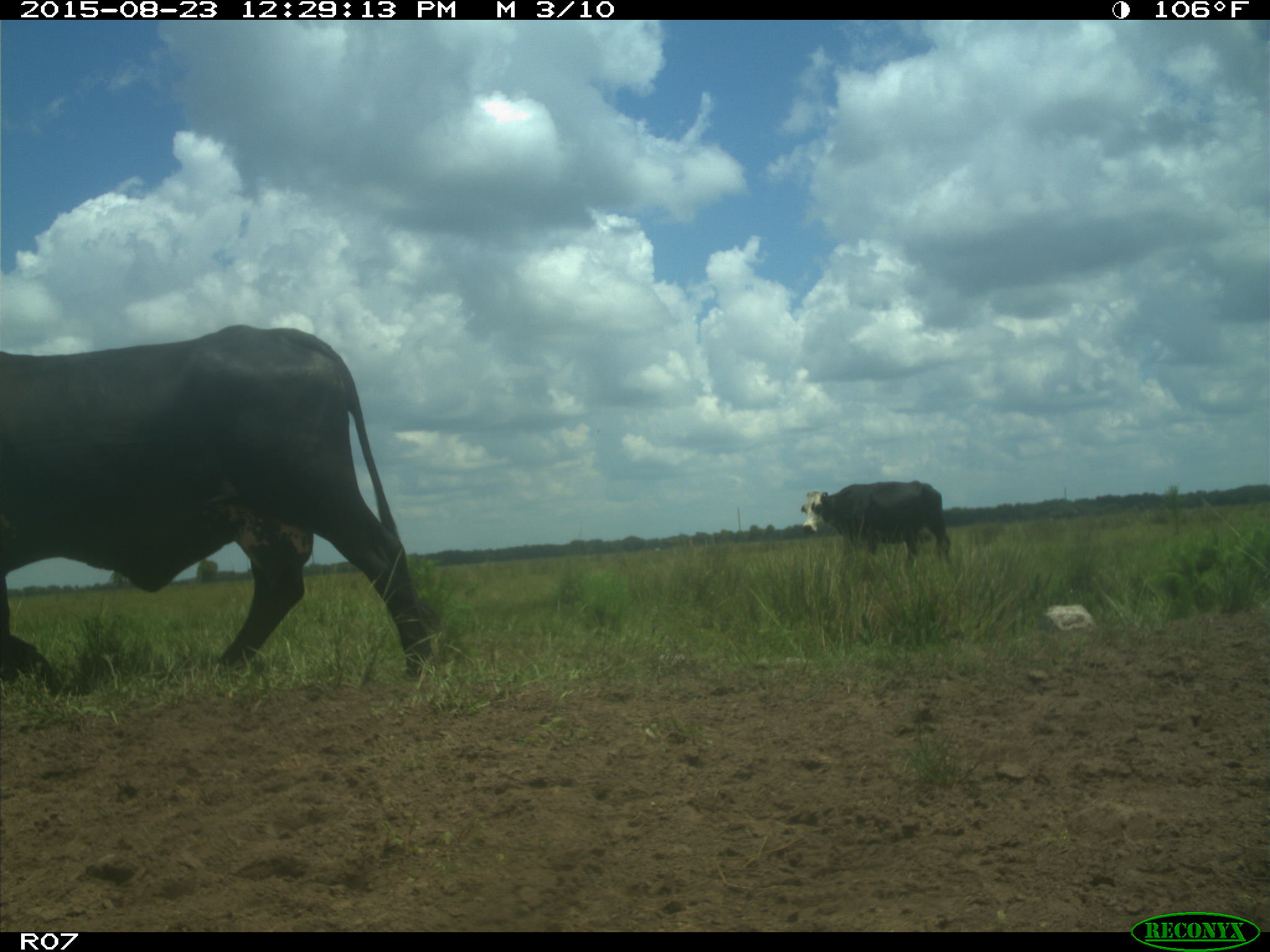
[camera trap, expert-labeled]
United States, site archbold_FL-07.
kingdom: Animalia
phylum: Chordata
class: Mammalia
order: Artiodactyla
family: Bovidae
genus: Bos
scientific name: Bos taurus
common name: domestic cow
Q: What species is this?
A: Bos taurus (domestic cow).